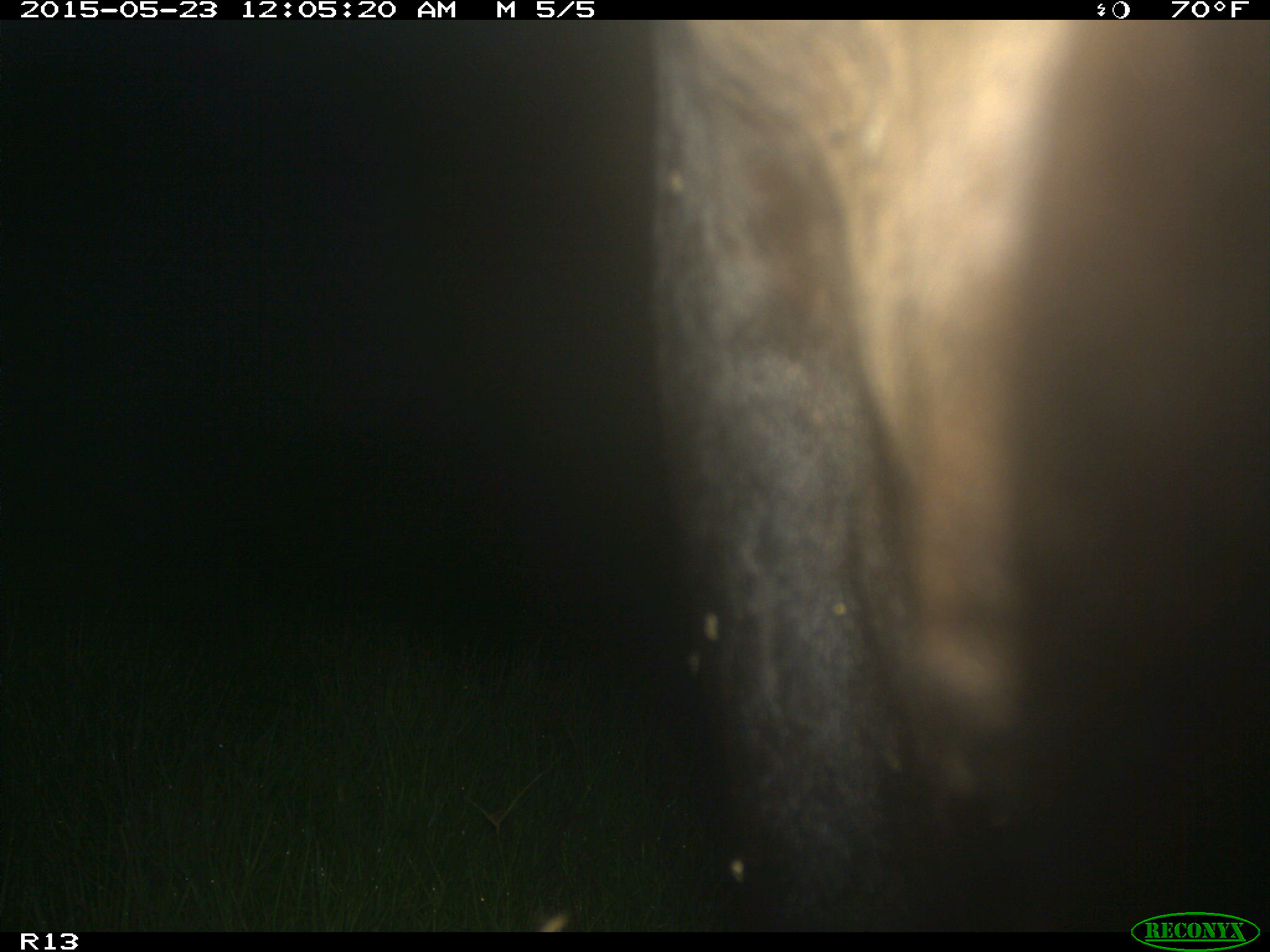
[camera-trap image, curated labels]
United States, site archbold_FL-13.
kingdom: Animalia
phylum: Chordata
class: Mammalia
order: Artiodactyla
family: Bovidae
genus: Bos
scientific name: Bos taurus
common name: domestic cow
Bos taurus (domestic cow).